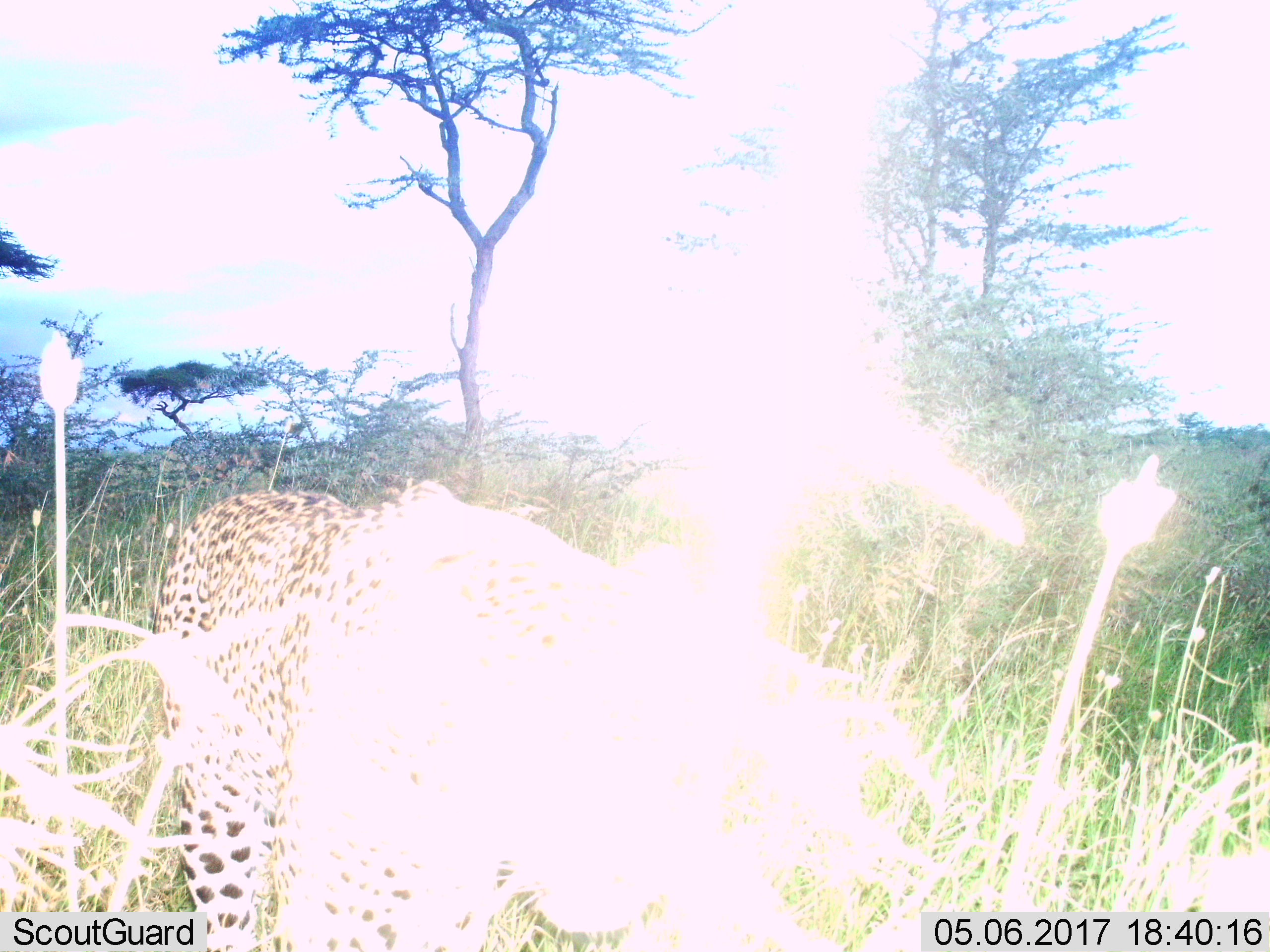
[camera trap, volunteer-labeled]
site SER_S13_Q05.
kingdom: Animalia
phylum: Chordata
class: Mammalia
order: Carnivora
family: Felidae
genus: Acinonyx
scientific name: Acinonyx jubatus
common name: cheetah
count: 1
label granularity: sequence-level